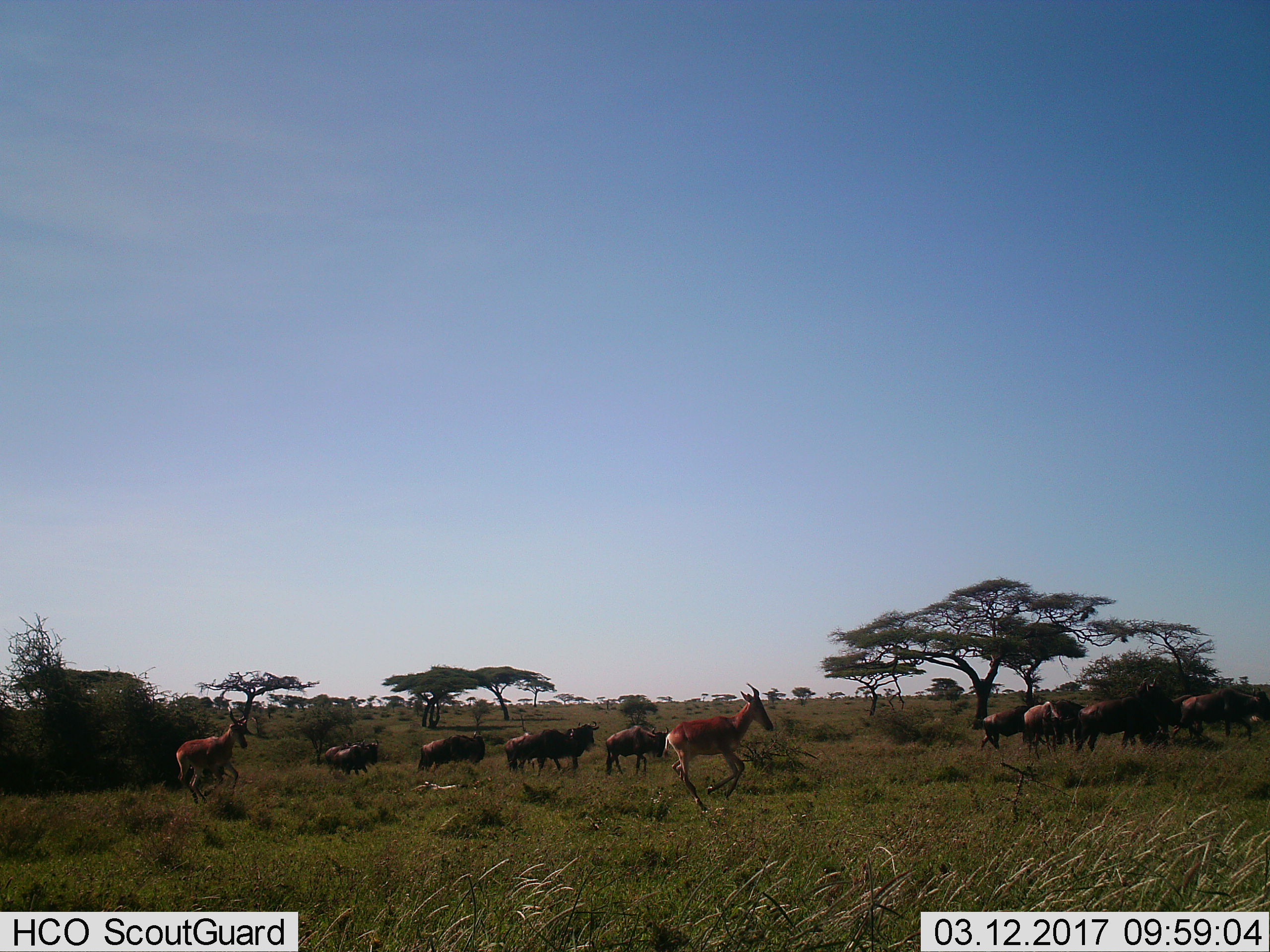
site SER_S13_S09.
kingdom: Animalia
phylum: Chordata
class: Mammalia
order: Artiodactyla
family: Bovidae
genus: Damaliscus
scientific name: Damaliscus lunatus jimela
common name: topi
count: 2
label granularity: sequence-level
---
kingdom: Animalia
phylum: Chordata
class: Mammalia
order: Artiodactyla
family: Bovidae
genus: Connochaetes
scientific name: Connochaetes taurinus taurinus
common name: blue wildebeest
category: wildebeestblue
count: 11-50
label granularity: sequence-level